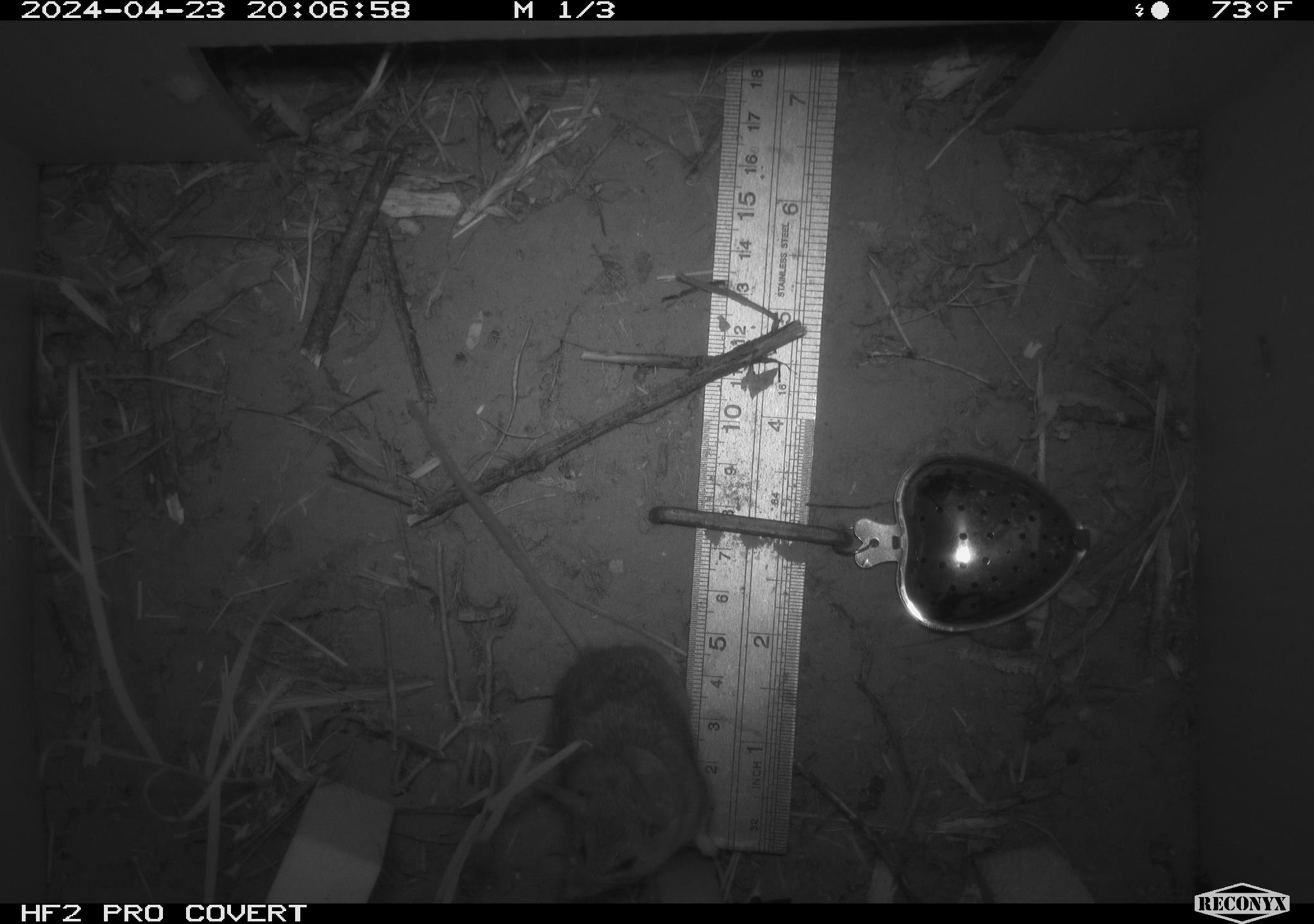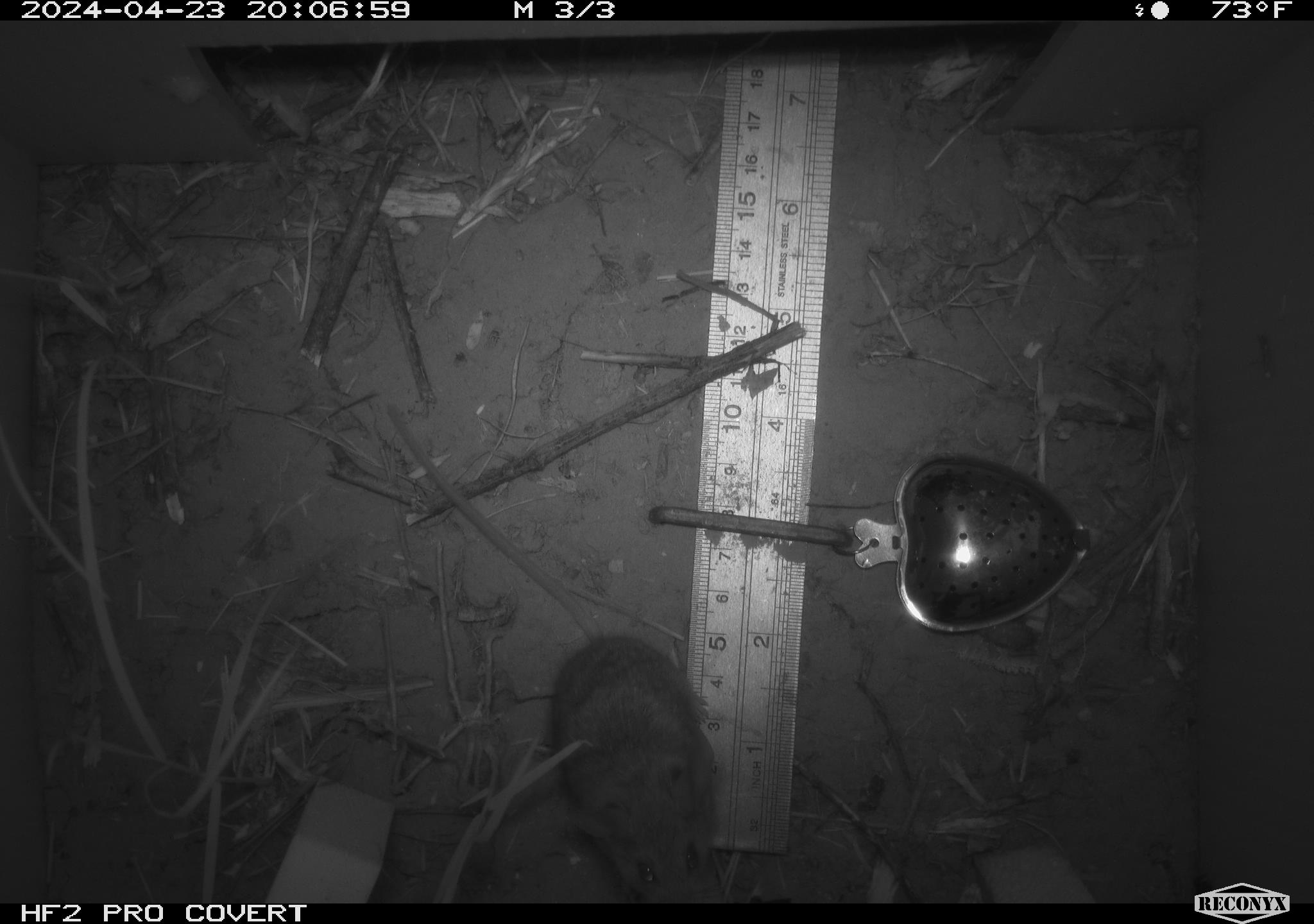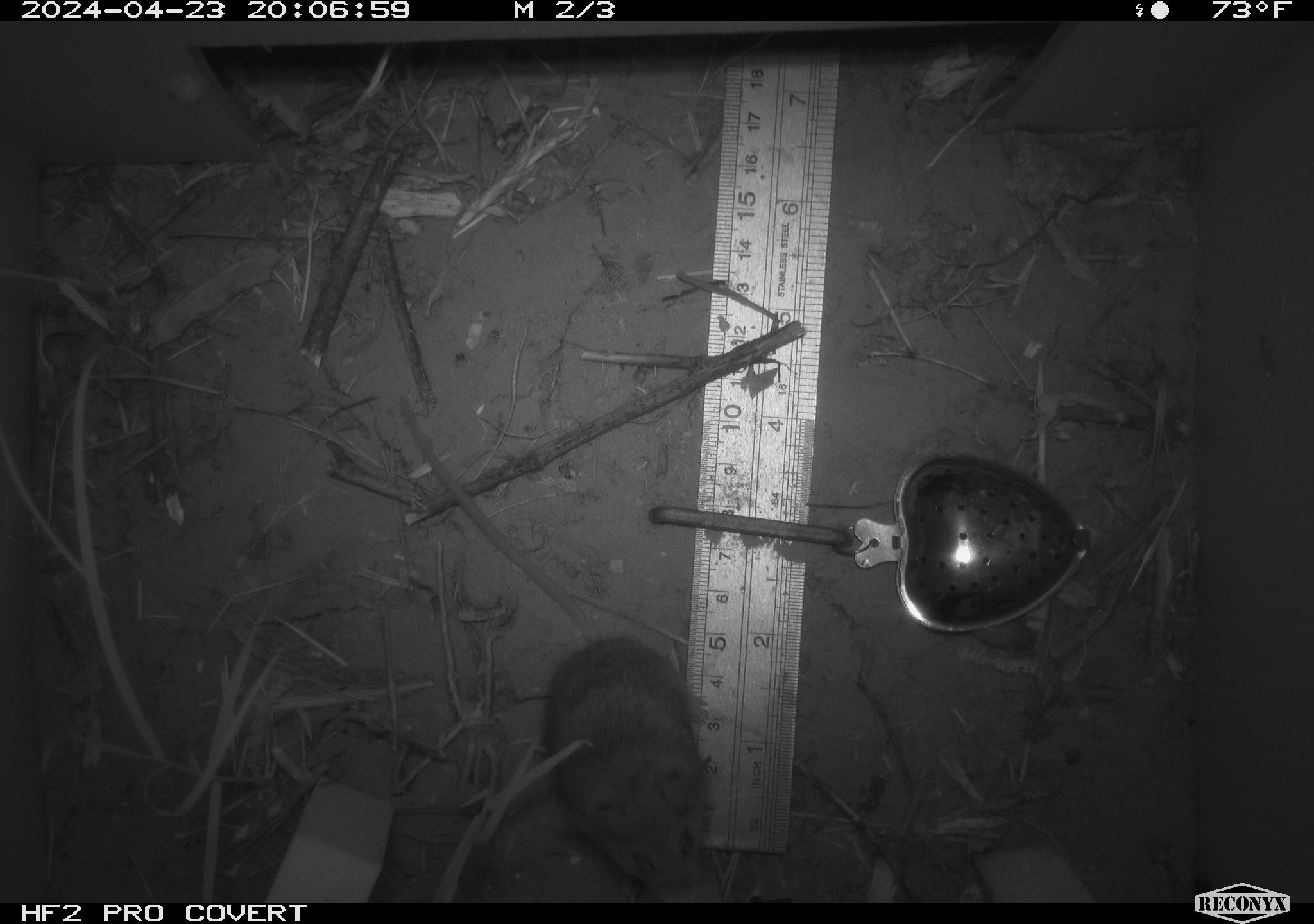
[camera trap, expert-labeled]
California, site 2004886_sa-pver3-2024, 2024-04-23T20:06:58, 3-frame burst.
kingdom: Animalia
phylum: Chordata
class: Mammalia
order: Rodentia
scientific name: Rodentia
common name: mouse species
Mouse species (Rodentia).